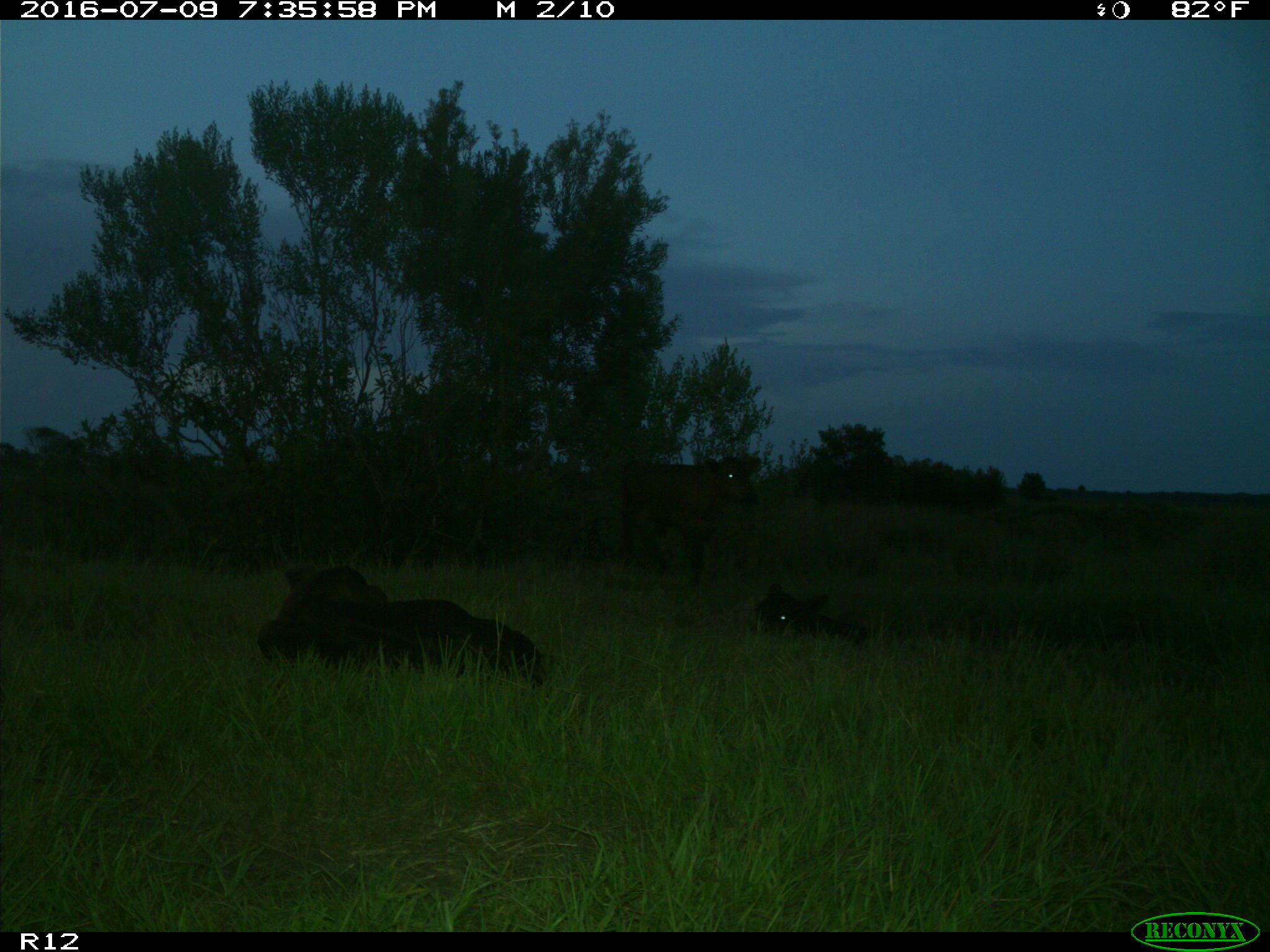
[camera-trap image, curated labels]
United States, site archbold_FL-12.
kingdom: Animalia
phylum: Chordata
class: Mammalia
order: Artiodactyla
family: Bovidae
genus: Bos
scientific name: Bos taurus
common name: domestic cow